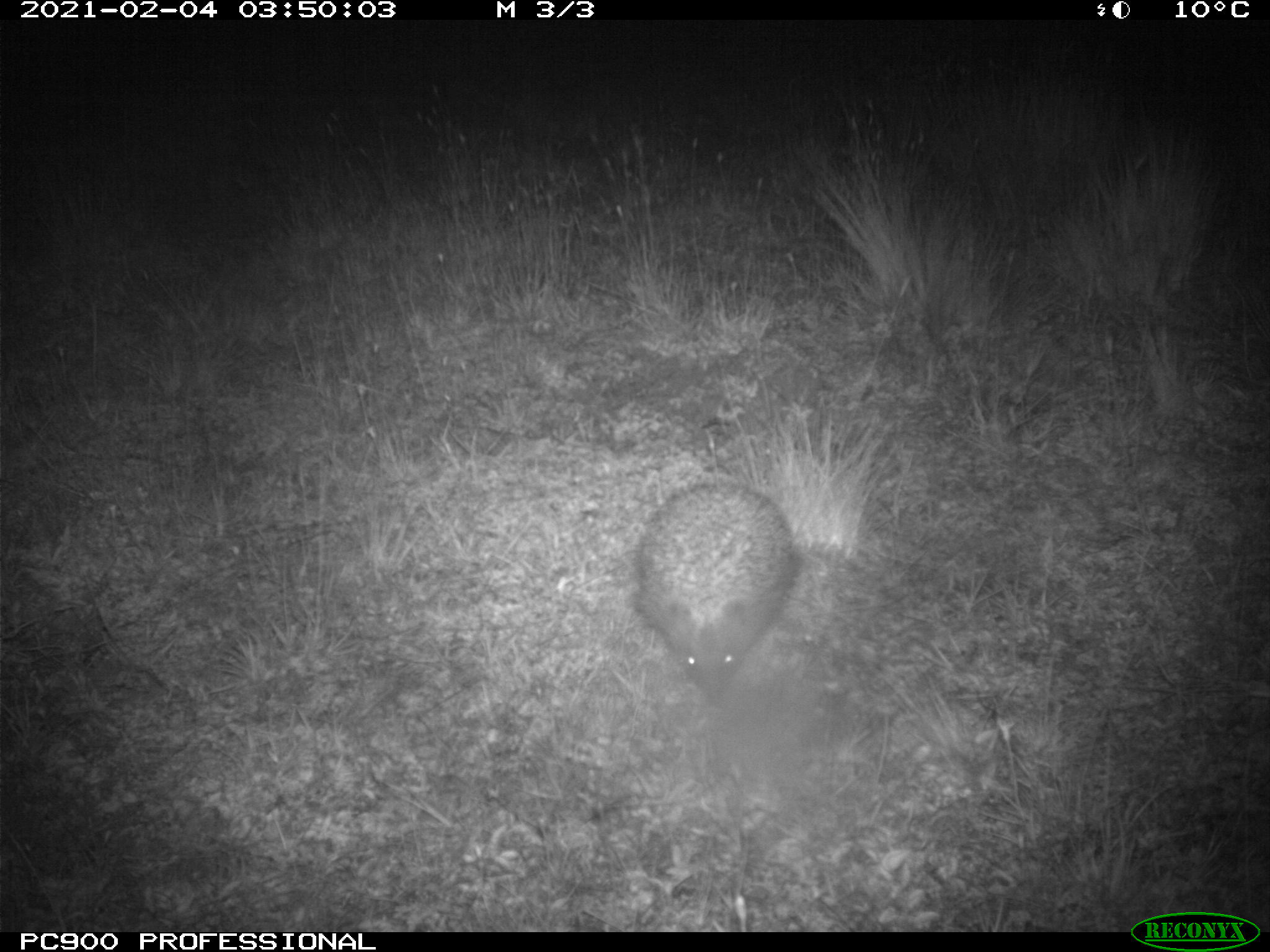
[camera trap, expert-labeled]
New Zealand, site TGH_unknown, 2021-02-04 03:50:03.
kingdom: Animalia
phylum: Chordata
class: Mammalia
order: Eulipotyphla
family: Erinaceidae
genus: Erinaceus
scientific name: Erinaceus europaeus europaeus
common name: european hedgehog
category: hedgehog